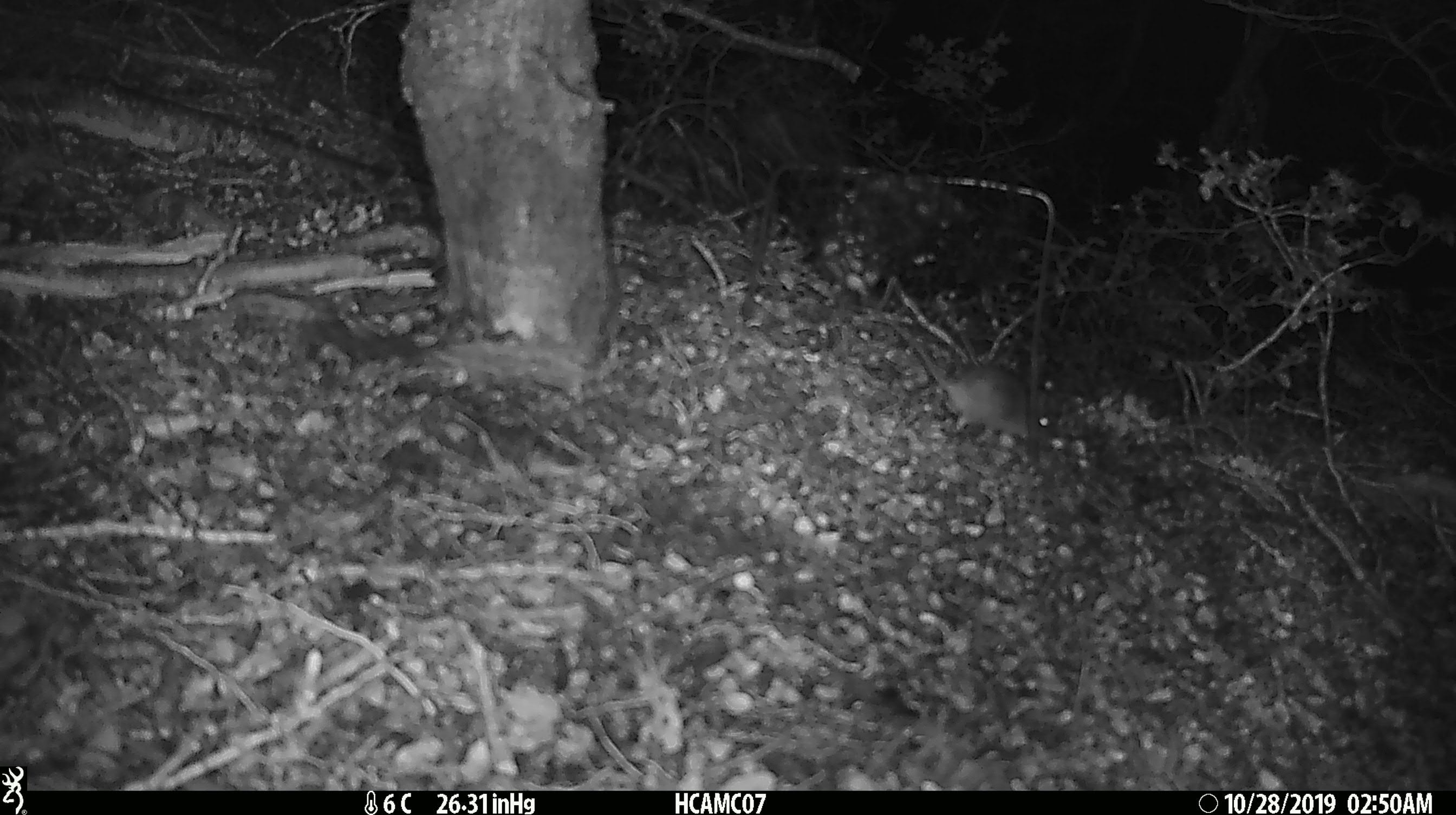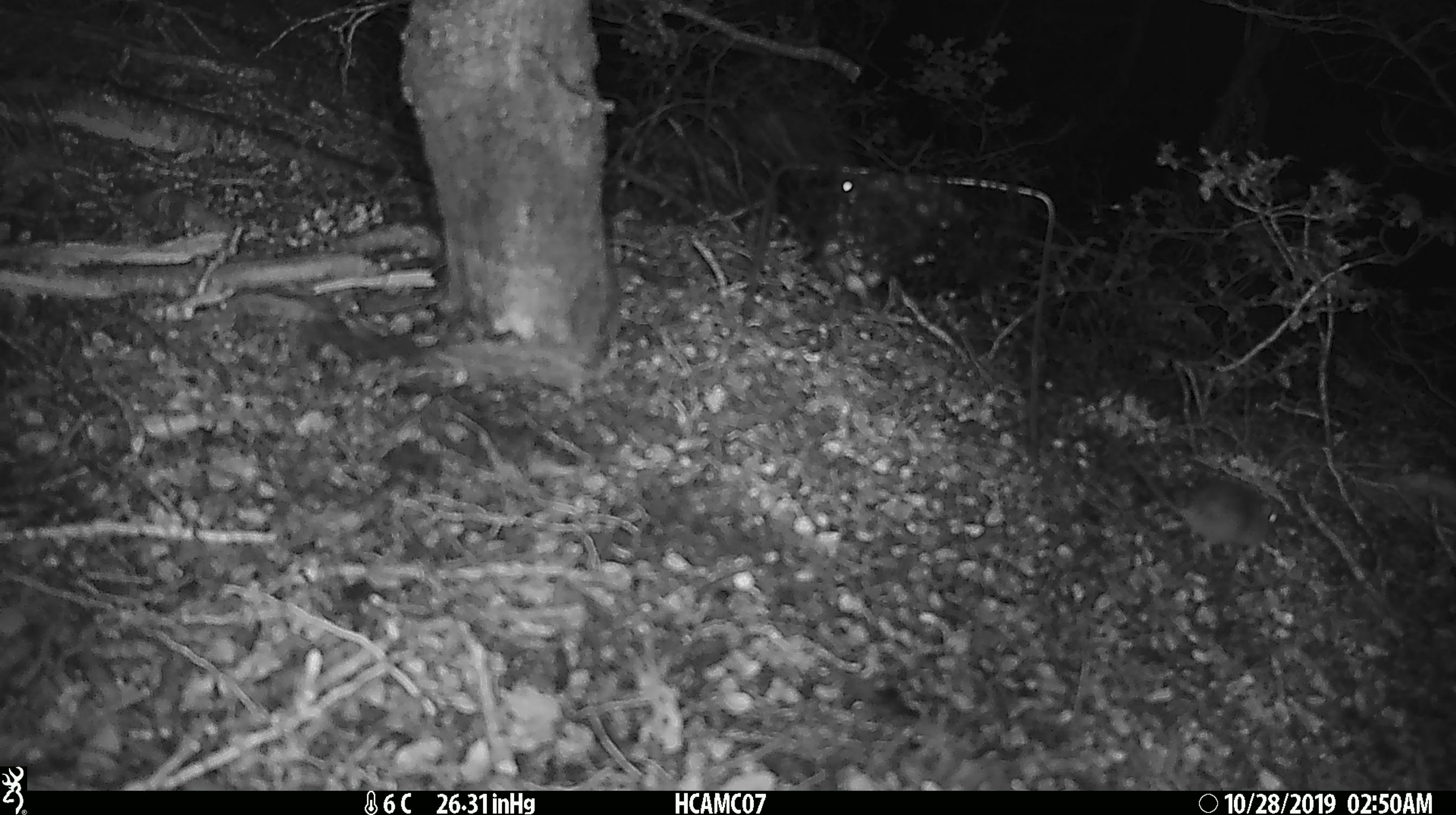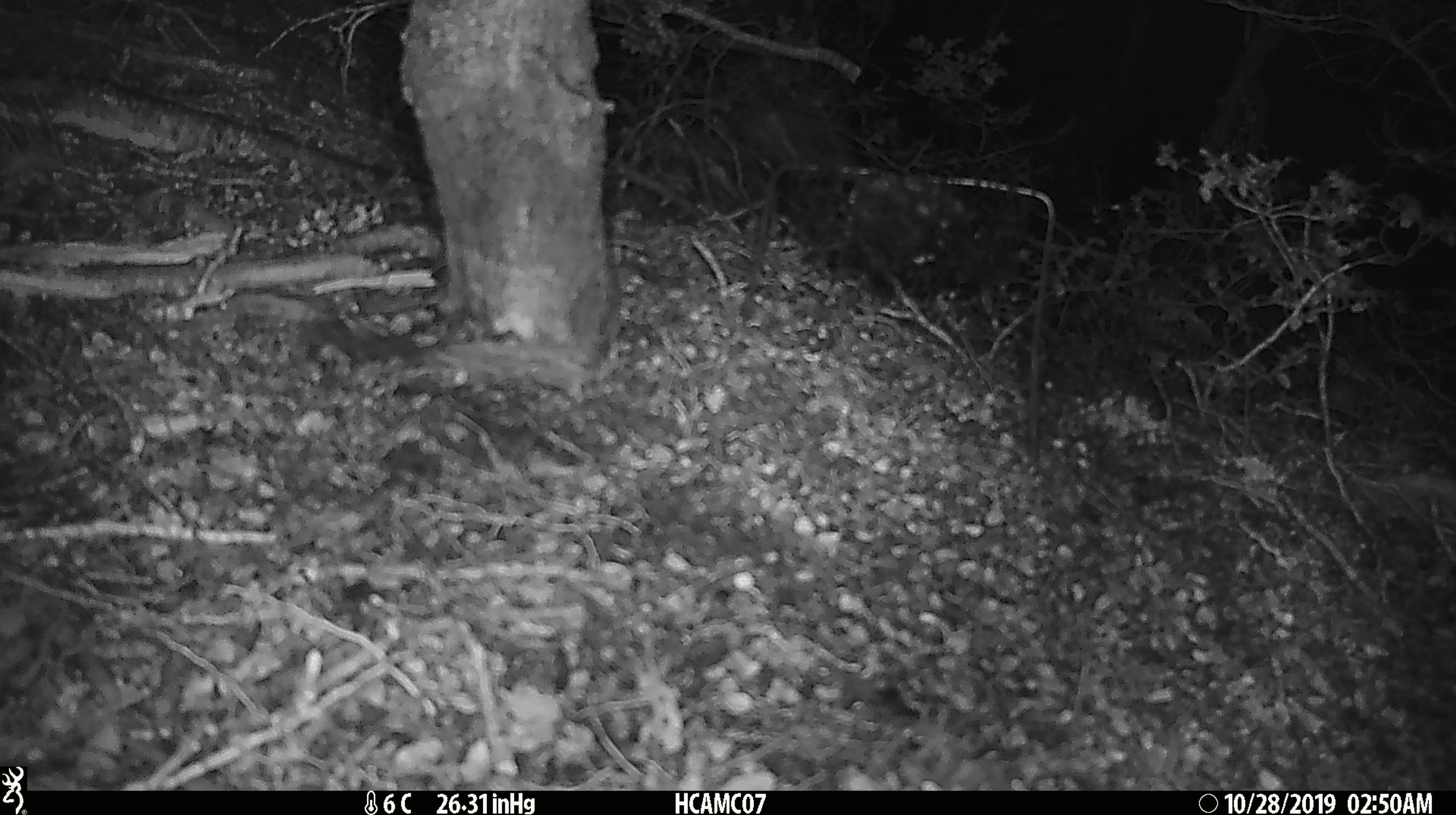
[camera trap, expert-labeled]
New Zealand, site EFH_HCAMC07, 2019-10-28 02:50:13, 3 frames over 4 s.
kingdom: Animalia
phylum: Chordata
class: Mammalia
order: Rodentia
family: Muridae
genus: Mus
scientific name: Mus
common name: mouse